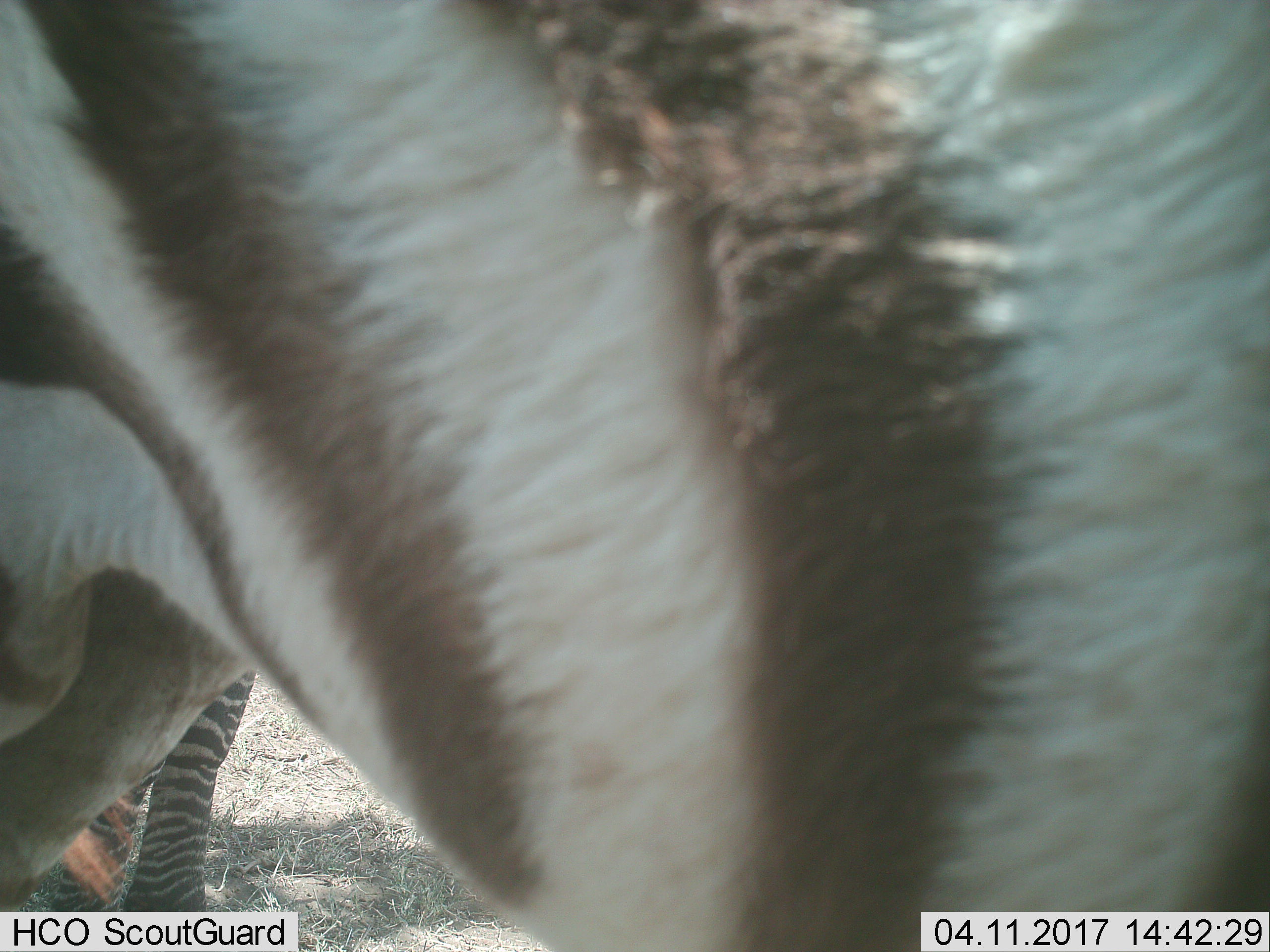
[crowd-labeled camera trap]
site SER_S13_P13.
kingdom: Animalia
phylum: Chordata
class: Mammalia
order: Perissodactyla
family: Equidae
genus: Equus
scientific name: Equus quagga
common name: plains zebra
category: zebraplains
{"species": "zebraplains (plains zebra) (Equus quagga)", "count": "2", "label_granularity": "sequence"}